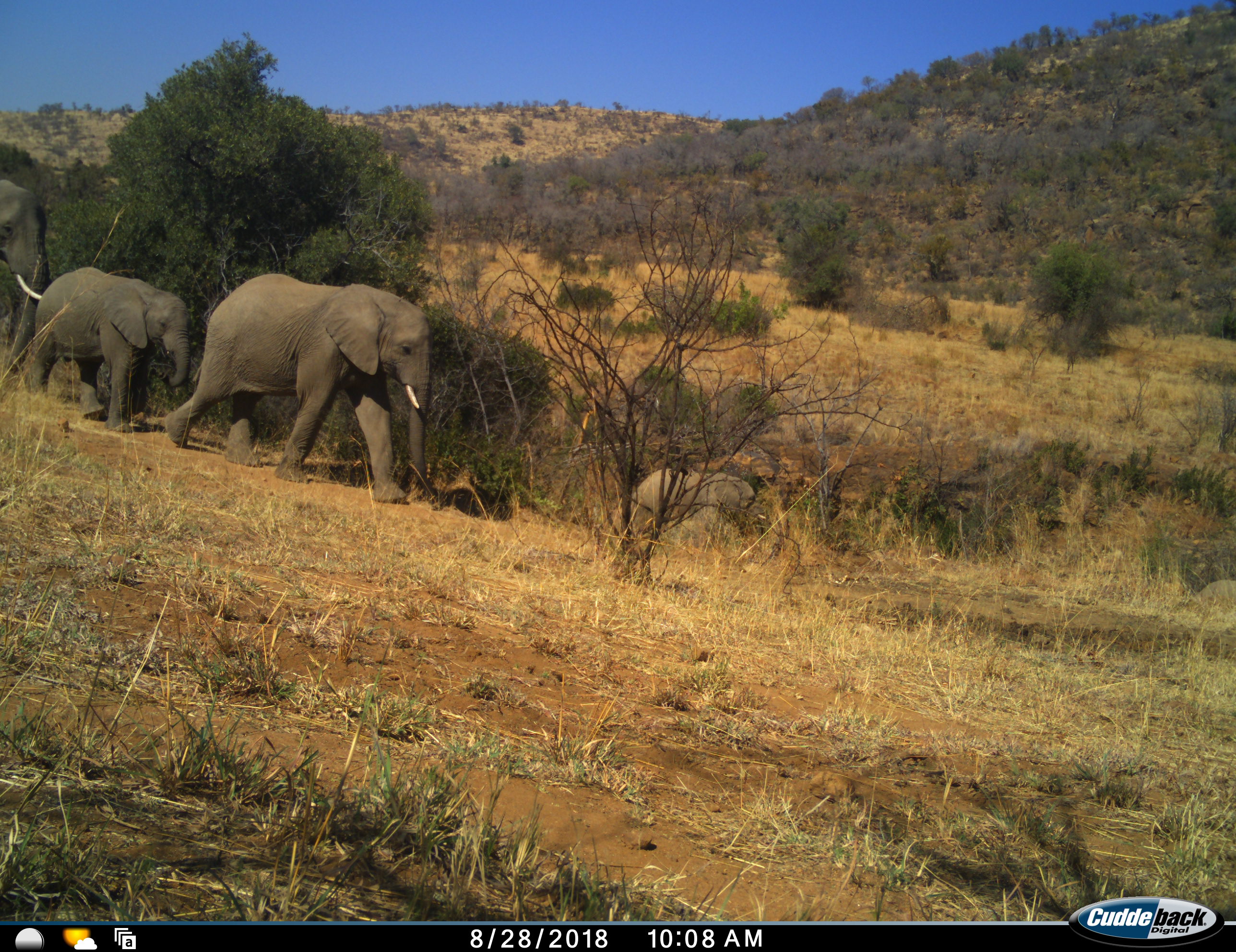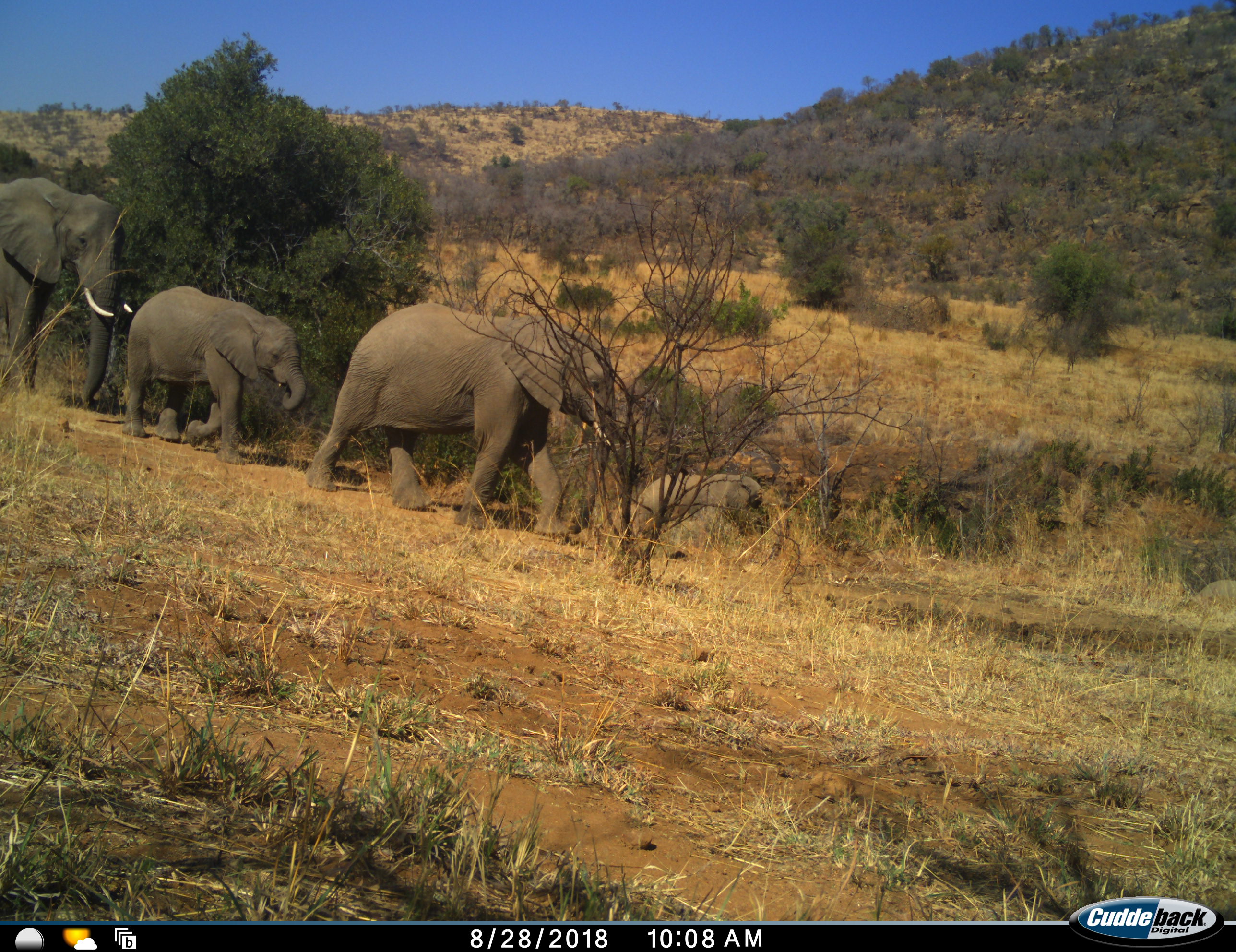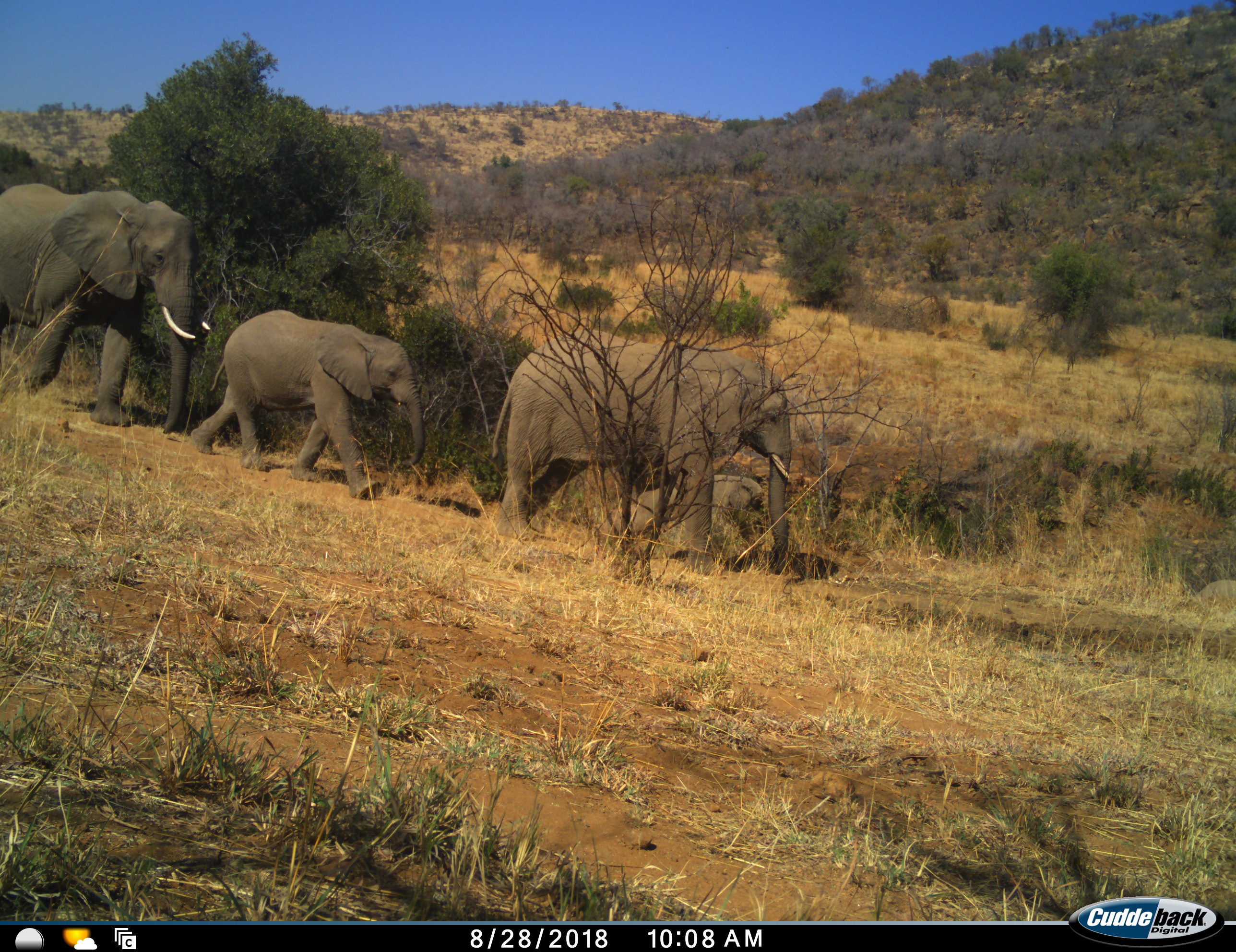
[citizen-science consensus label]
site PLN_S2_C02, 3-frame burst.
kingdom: Animalia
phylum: Chordata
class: Mammalia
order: Proboscidea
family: Elephantidae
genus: Loxodonta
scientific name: Loxodonta africana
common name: african bush elephant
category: elephant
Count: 4.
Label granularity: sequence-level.